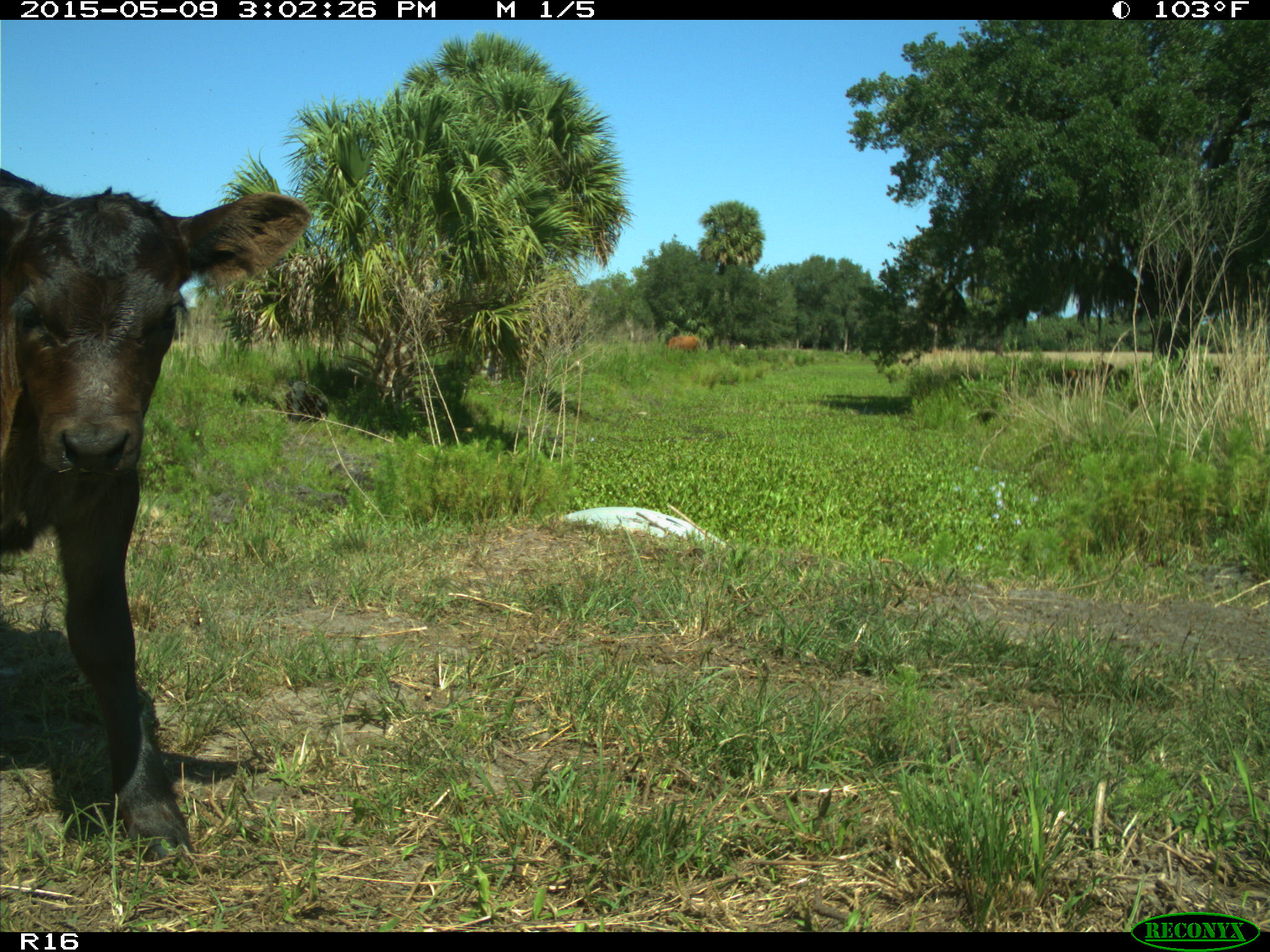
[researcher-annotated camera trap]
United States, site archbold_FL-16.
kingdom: Animalia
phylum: Chordata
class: Mammalia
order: Artiodactyla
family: Bovidae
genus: Bos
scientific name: Bos taurus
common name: domestic cow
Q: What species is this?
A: Bos taurus (domestic cow).